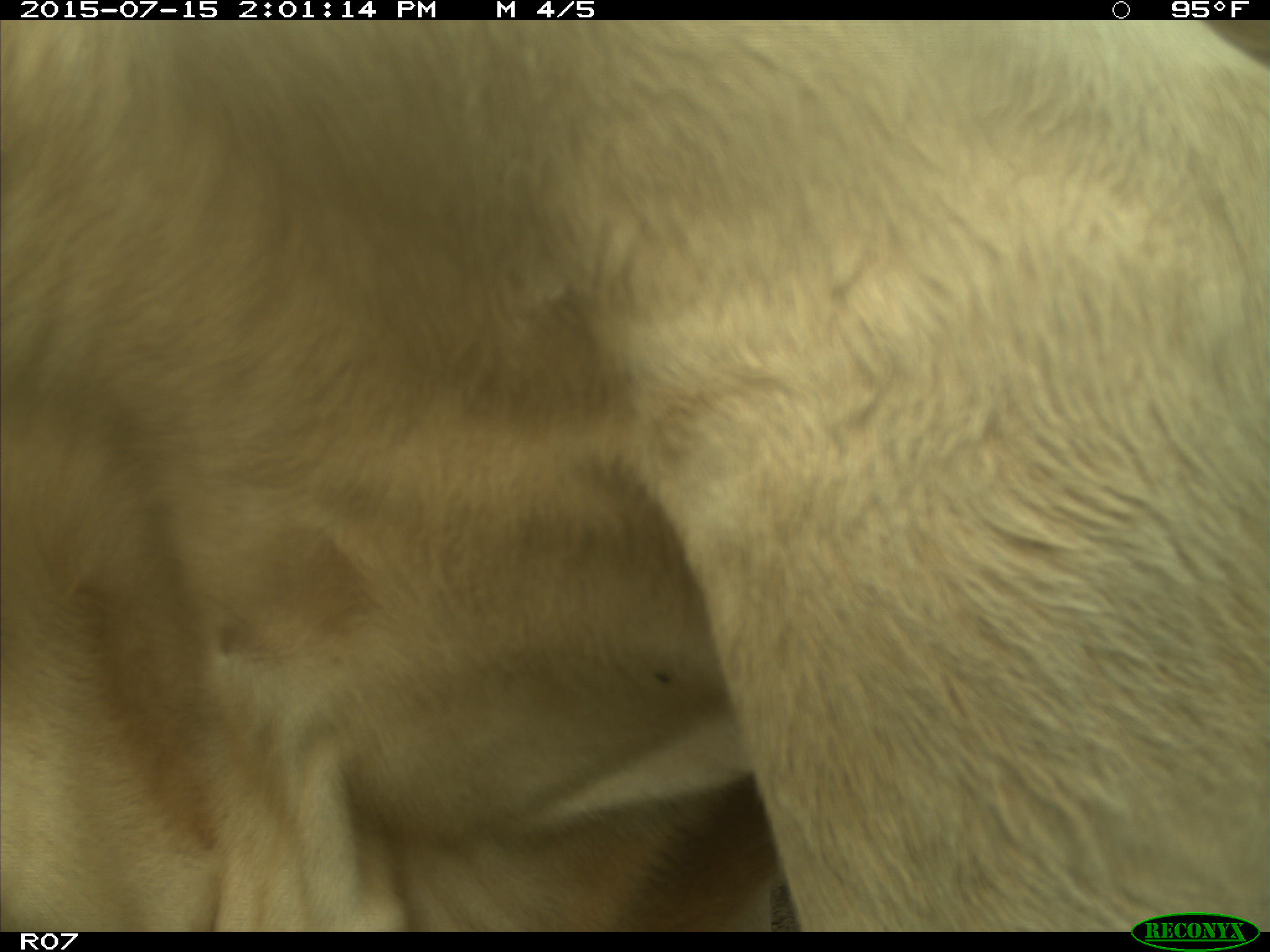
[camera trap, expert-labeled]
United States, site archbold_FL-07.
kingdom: Animalia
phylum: Chordata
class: Mammalia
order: Artiodactyla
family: Bovidae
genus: Bos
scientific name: Bos taurus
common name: domestic cow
Bos taurus (domestic cow).